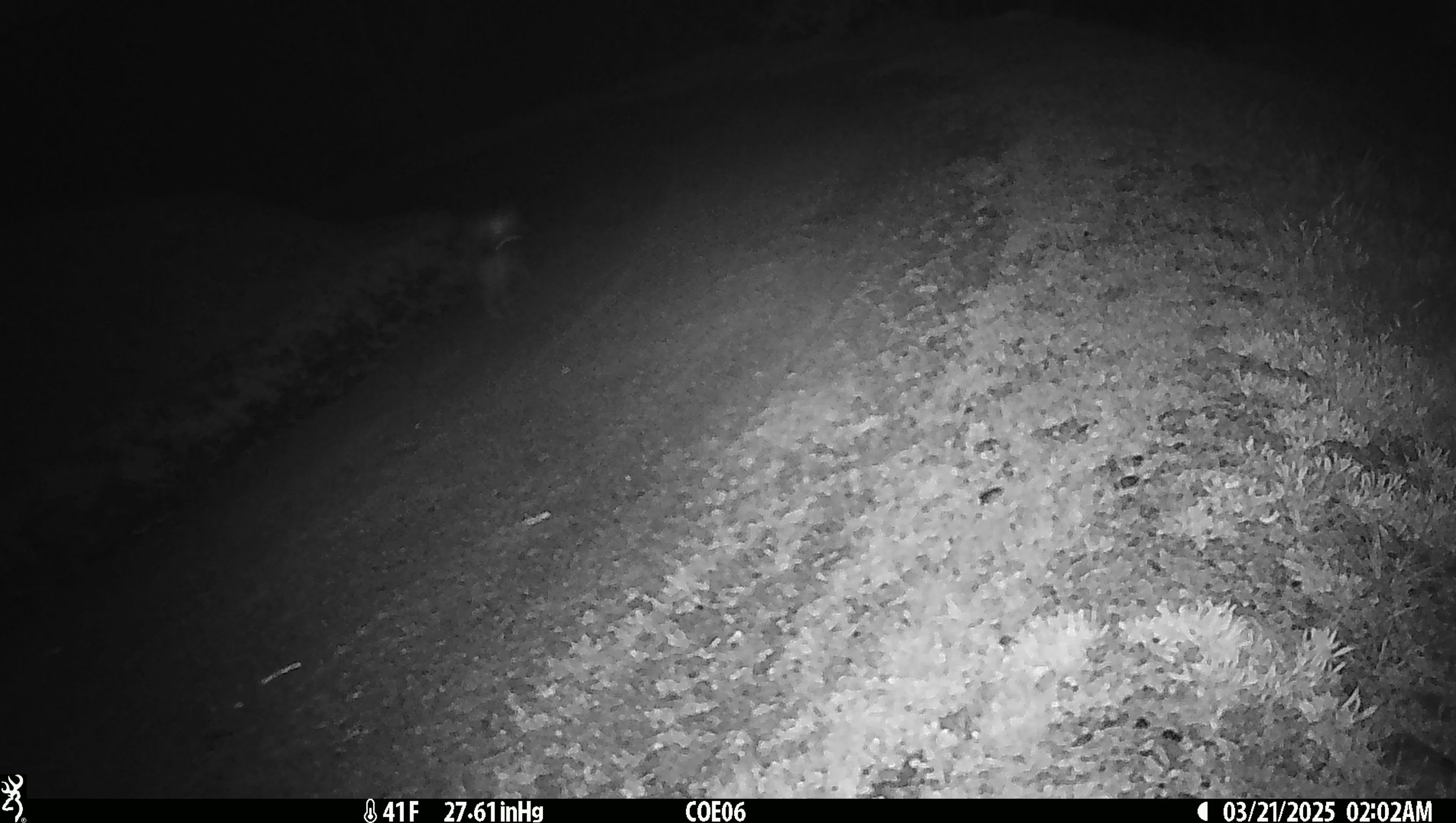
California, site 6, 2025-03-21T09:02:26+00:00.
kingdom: Animalia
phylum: Chordata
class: Mammalia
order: Carnivora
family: Mephitidae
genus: Mephitis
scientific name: Mephitis mephitis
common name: striped skunk